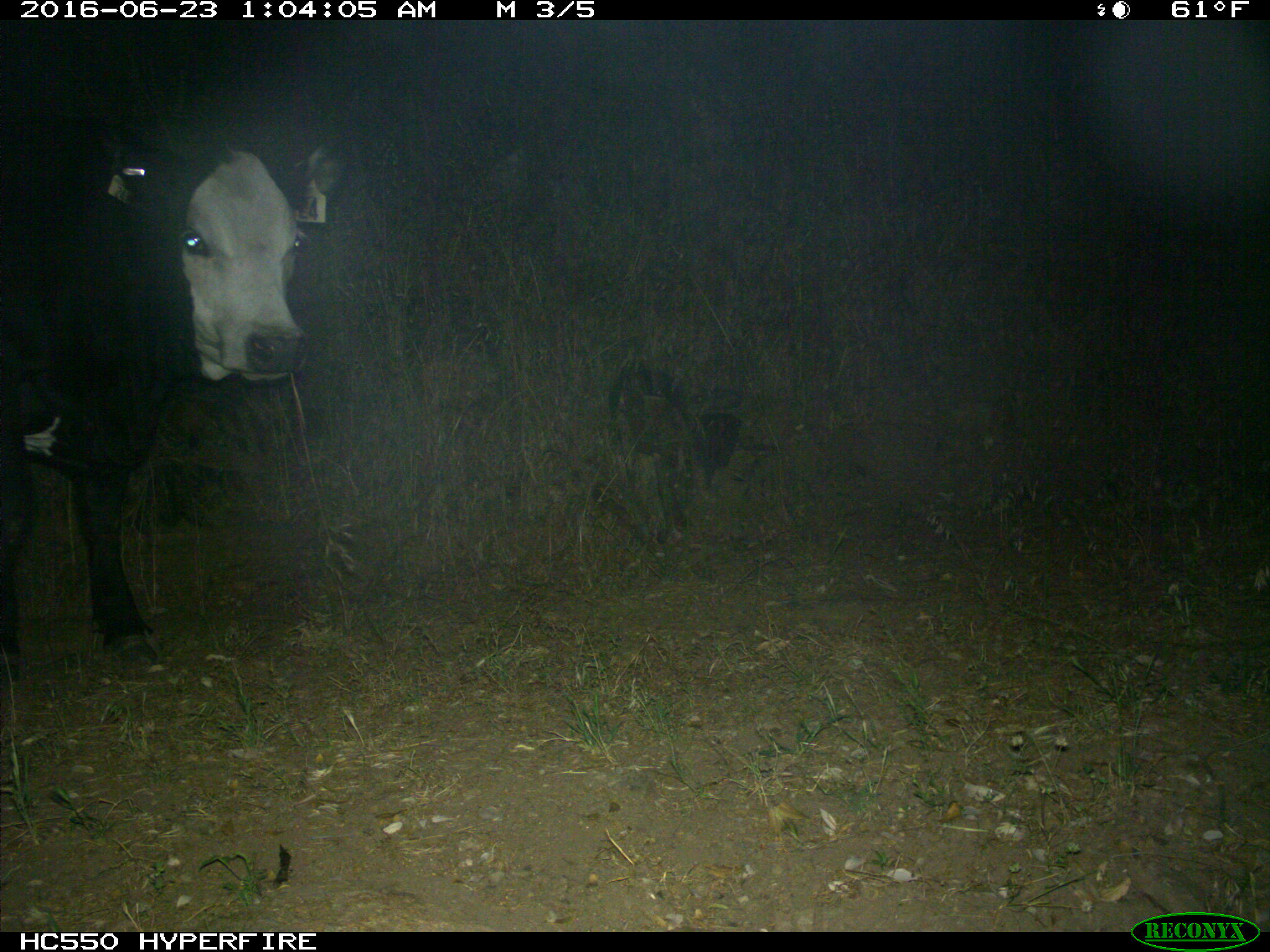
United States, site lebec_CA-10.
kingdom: Animalia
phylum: Chordata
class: Mammalia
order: Artiodactyla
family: Bovidae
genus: Bos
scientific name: Bos taurus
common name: domestic cow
Bos taurus (domestic cow).